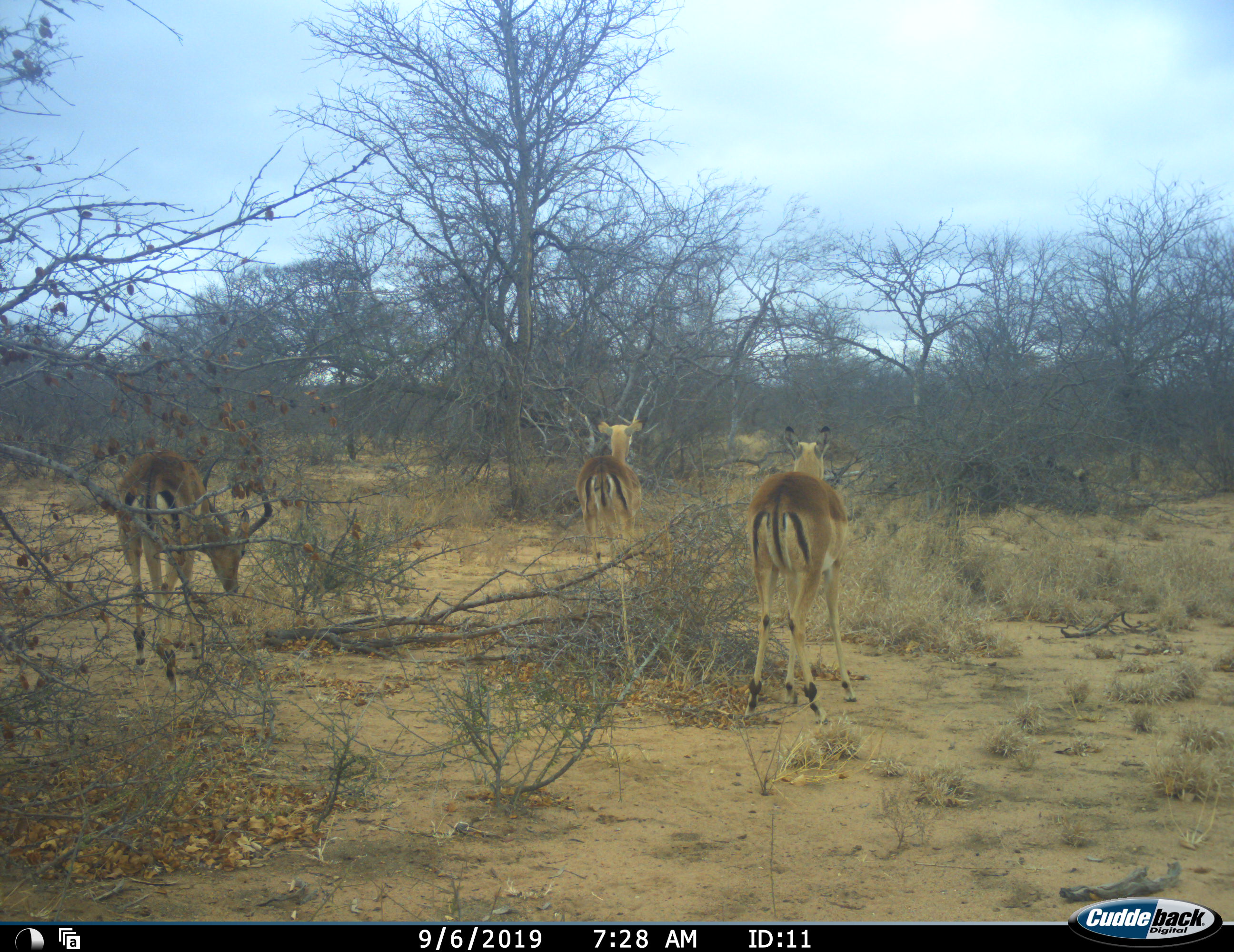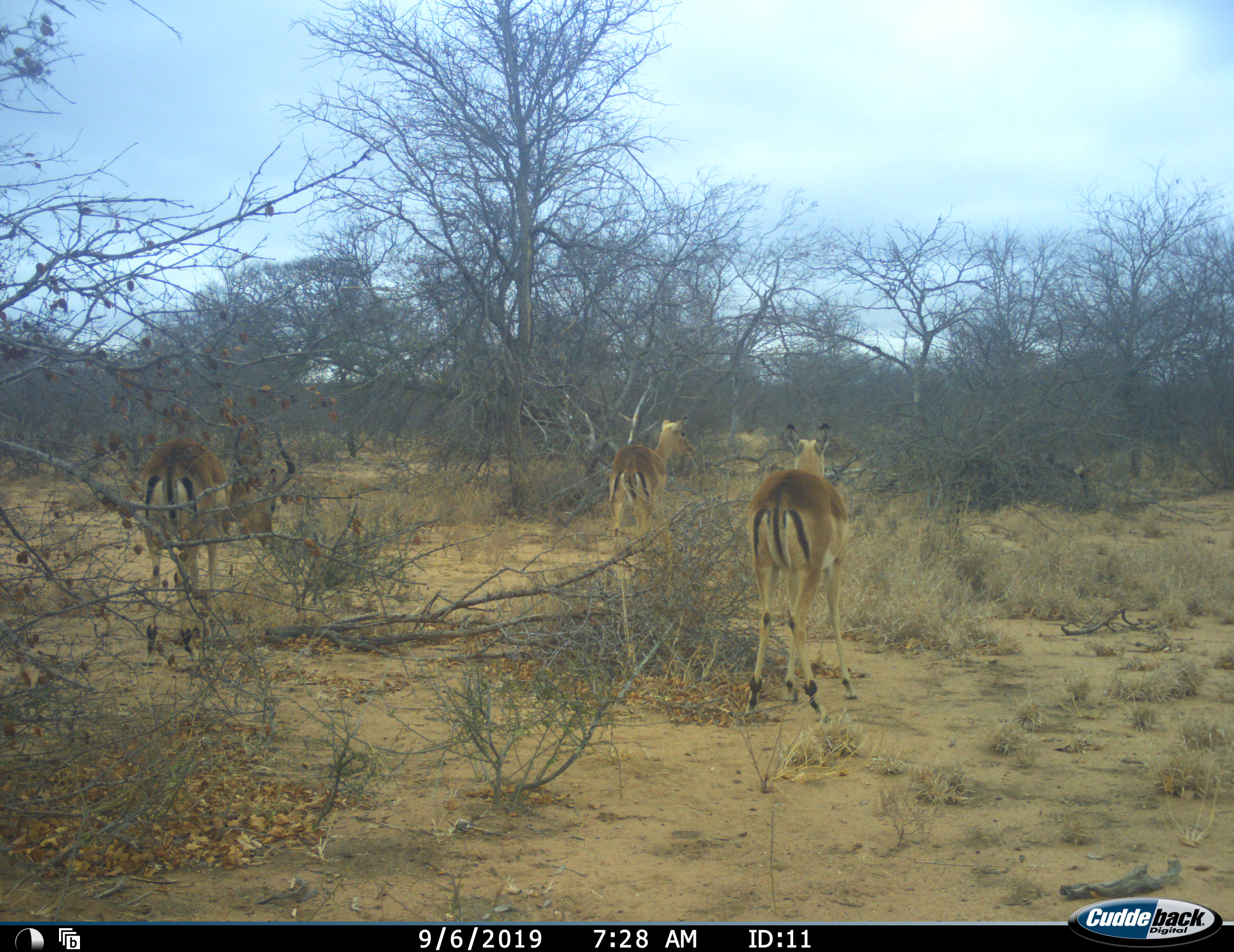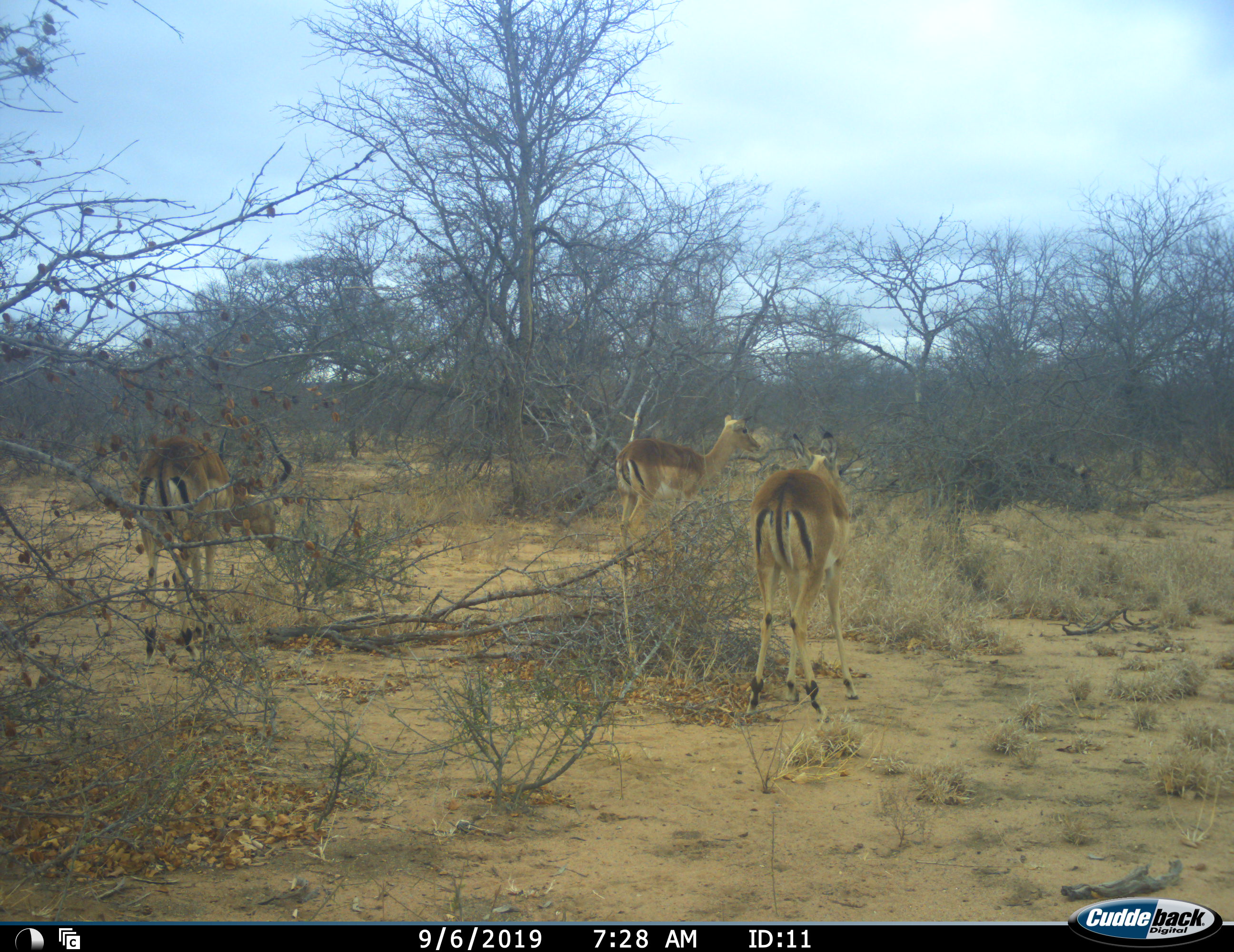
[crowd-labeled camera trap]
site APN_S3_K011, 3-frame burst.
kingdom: Animalia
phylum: Chordata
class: Mammalia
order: Artiodactyla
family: Bovidae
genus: Aepyceros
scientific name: Aepyceros melampus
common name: impala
Impala (Aepyceros melampus), count 3. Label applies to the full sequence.